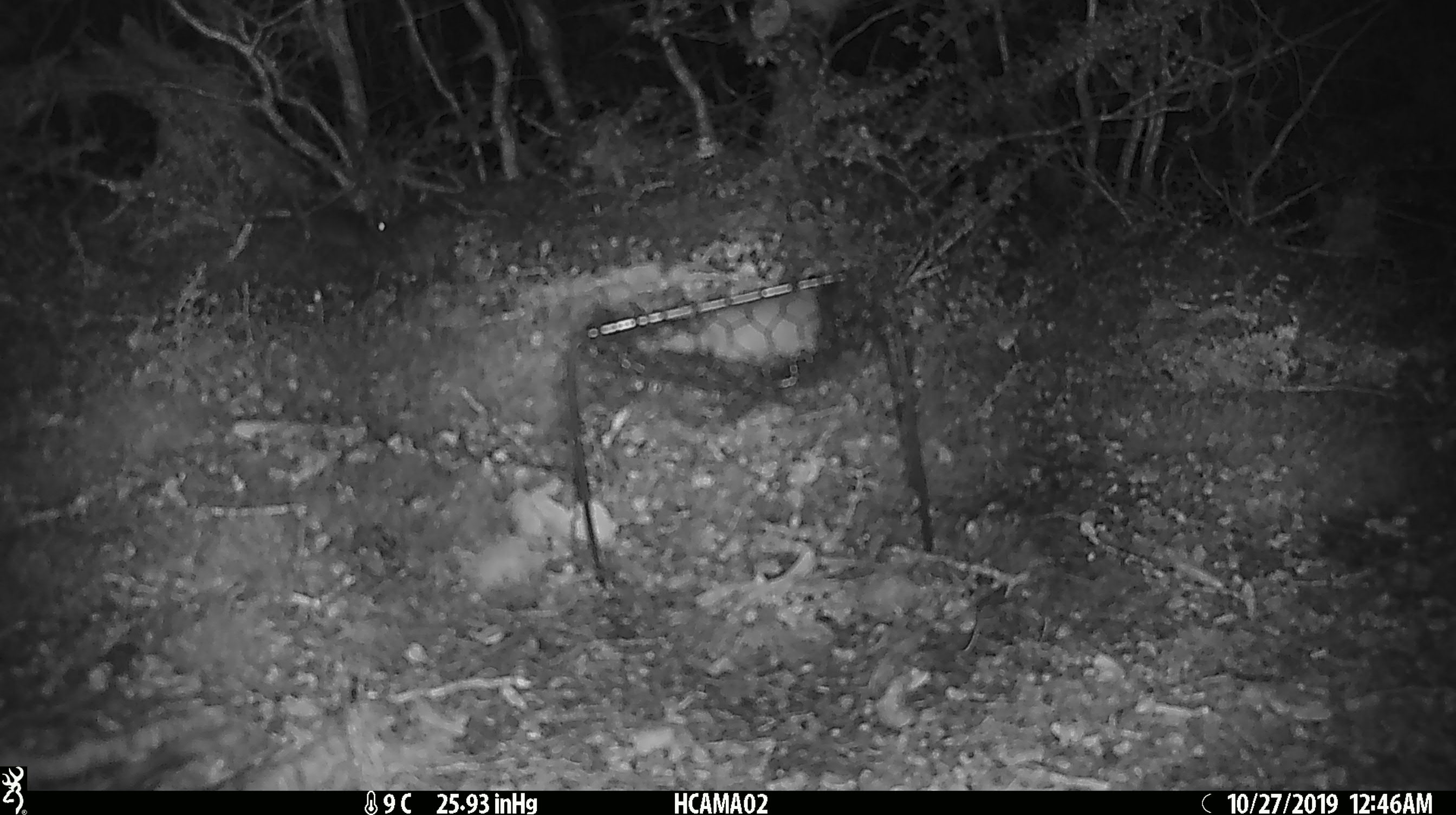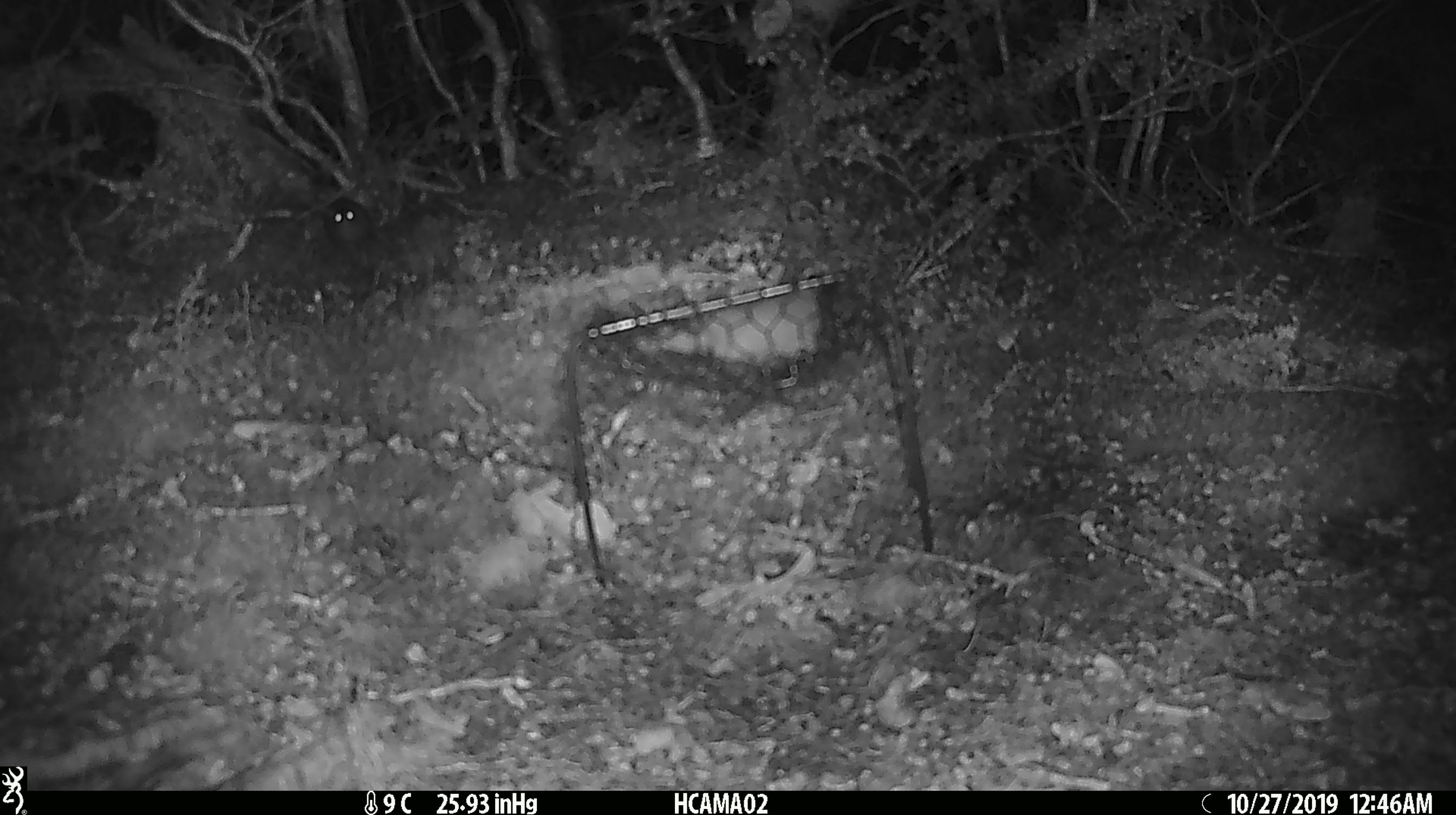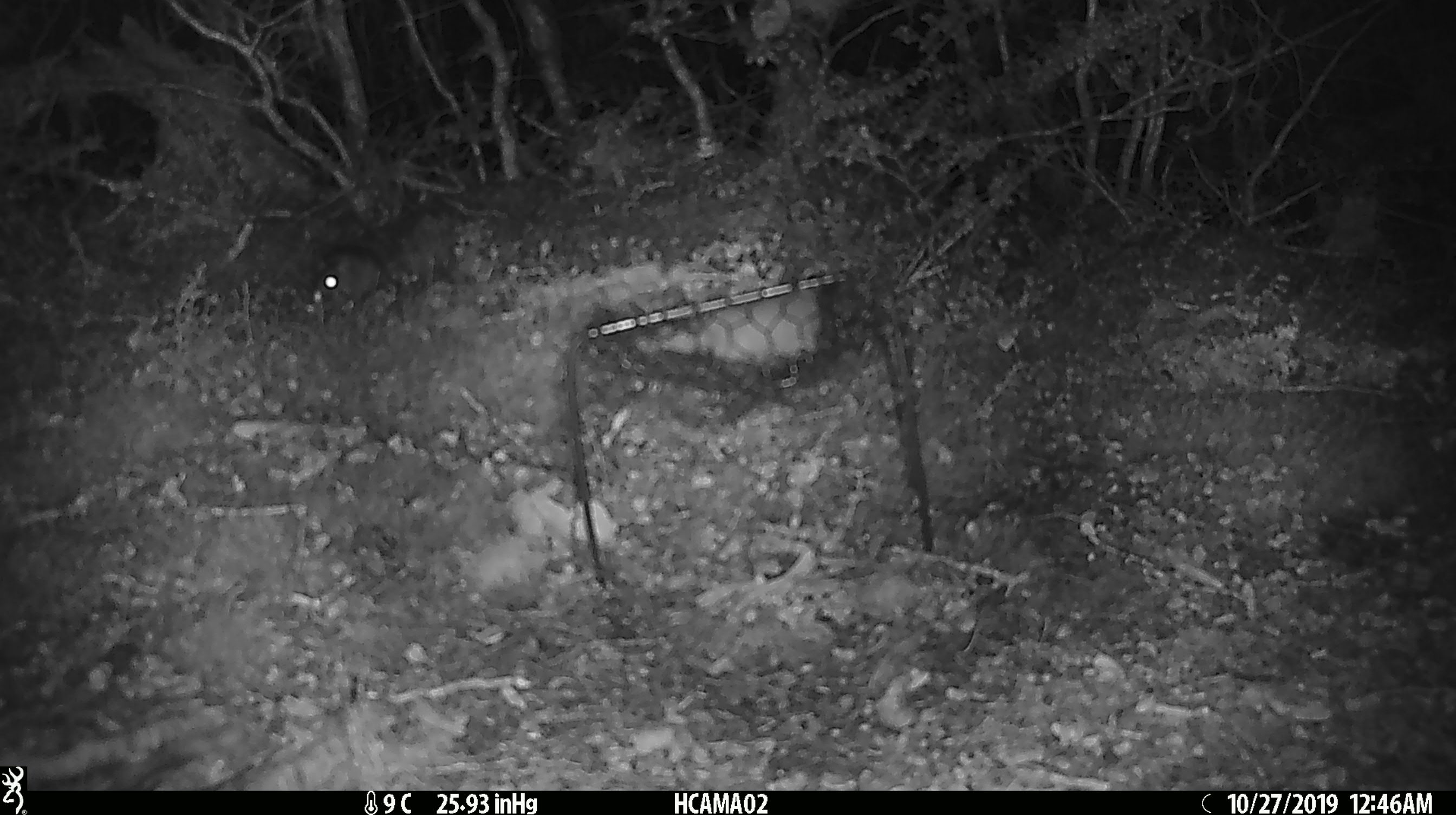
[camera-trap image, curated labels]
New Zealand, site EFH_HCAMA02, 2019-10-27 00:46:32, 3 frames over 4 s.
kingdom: Animalia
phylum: Chordata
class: Mammalia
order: Rodentia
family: Muridae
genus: Mus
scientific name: Mus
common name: mouse